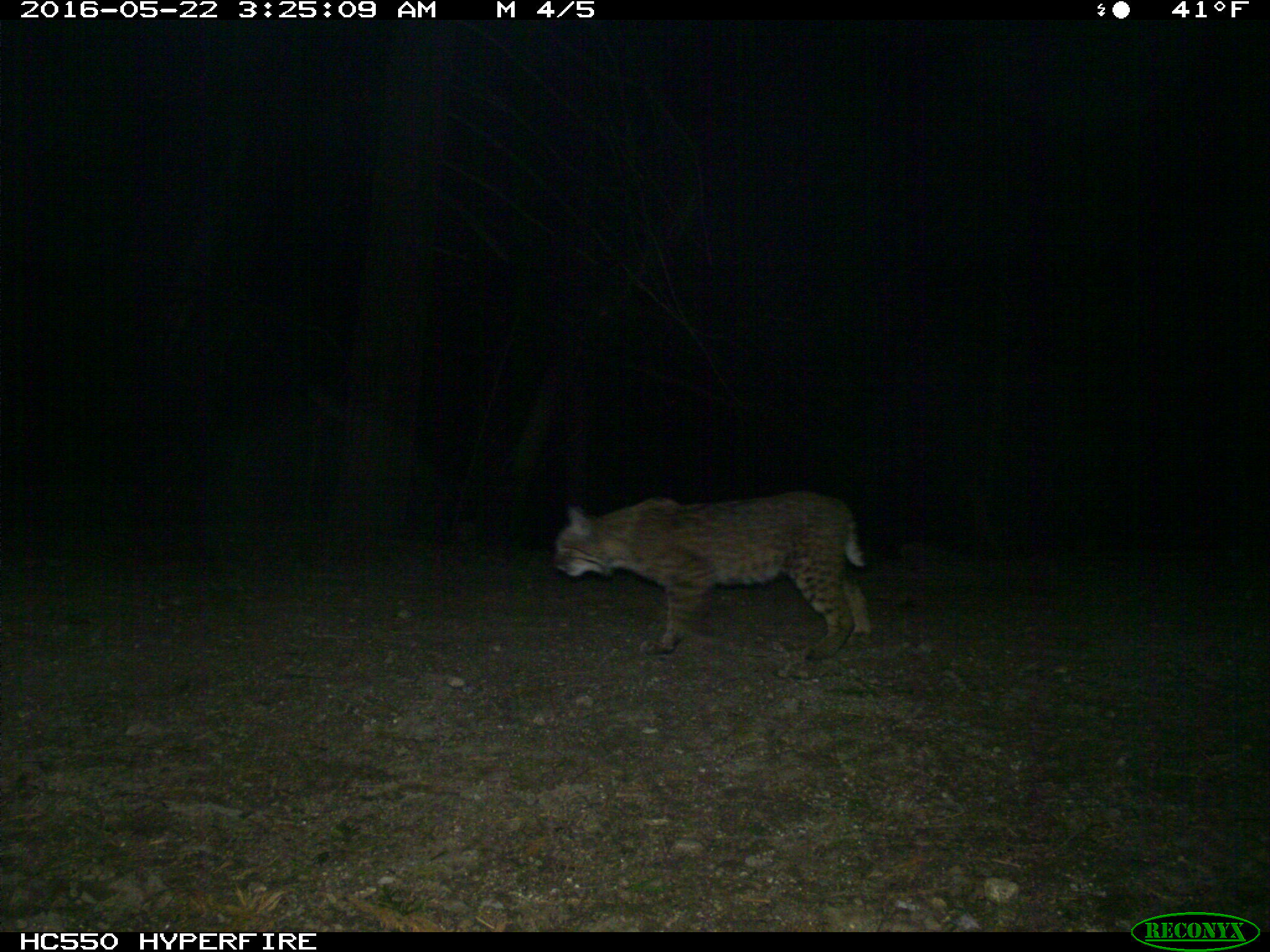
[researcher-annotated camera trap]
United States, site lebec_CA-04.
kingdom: Animalia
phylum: Chordata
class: Mammalia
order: Carnivora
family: Felidae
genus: Lynx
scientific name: Lynx rufus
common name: bobcat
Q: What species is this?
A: Lynx rufus (bobcat).